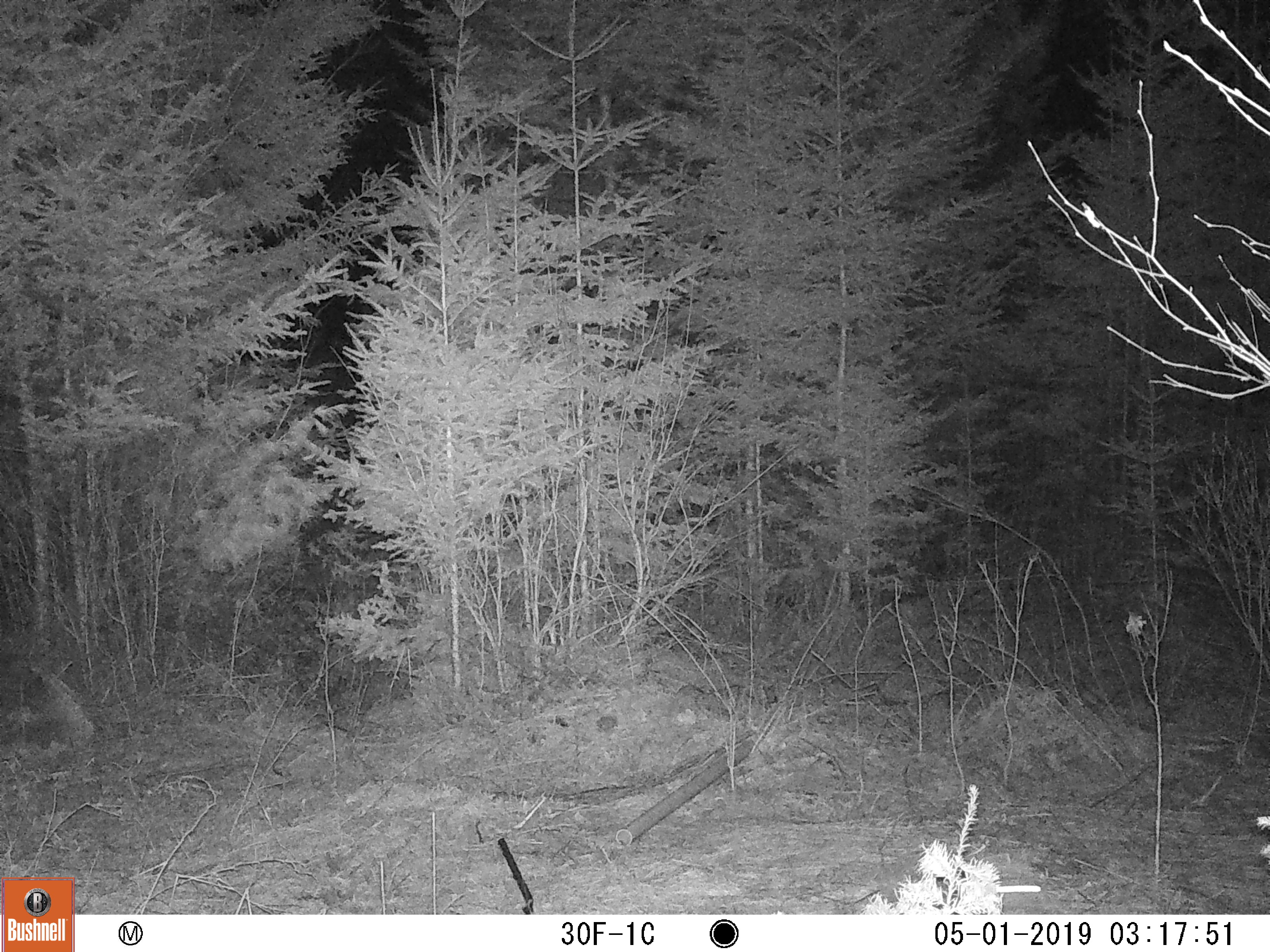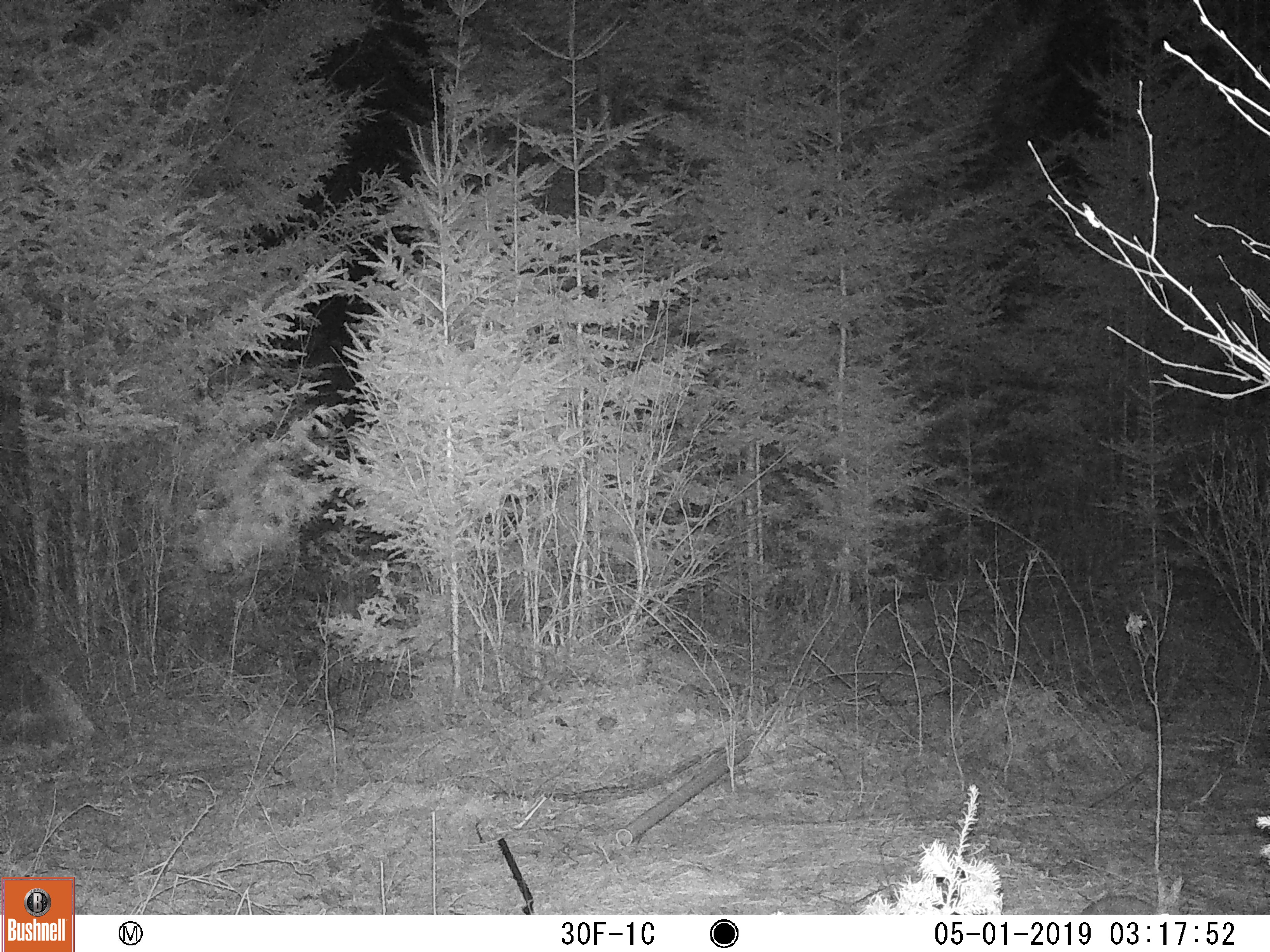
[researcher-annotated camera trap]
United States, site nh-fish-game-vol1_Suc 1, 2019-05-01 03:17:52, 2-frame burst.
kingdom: Animalia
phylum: Chordata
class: Mammalia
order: Lagomorpha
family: Leporidae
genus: Lepus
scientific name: Lepus americanus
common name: snowshoe hare